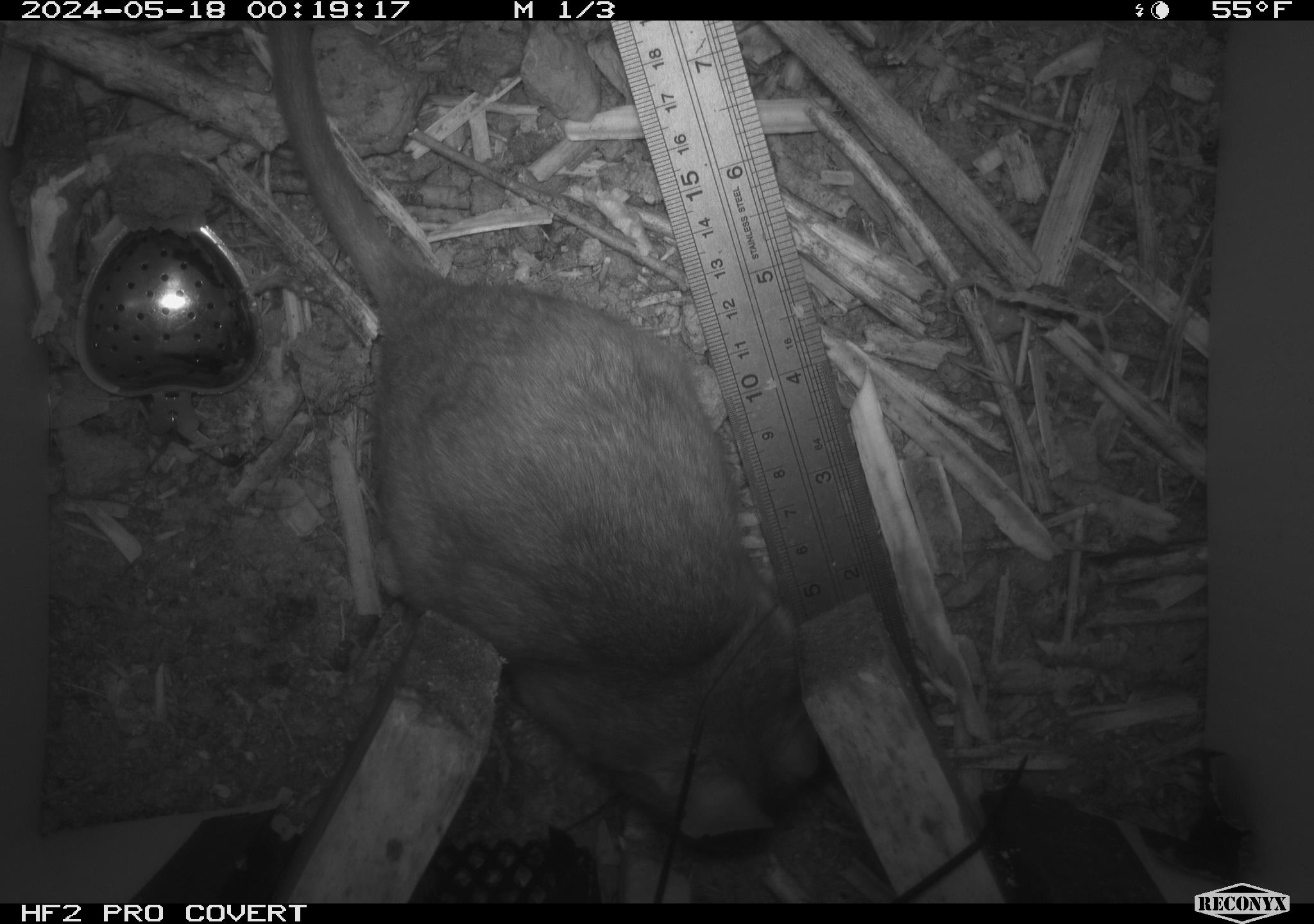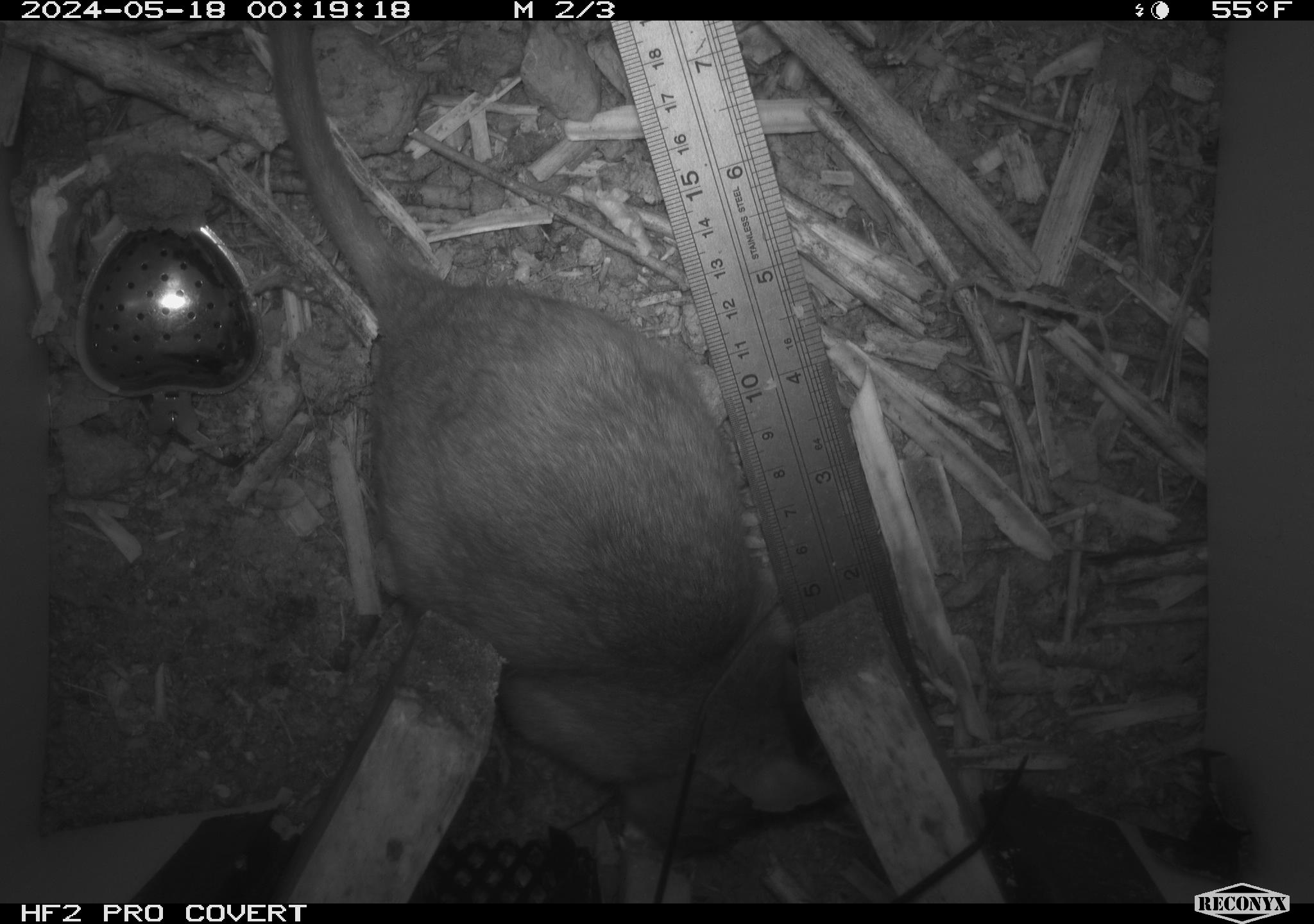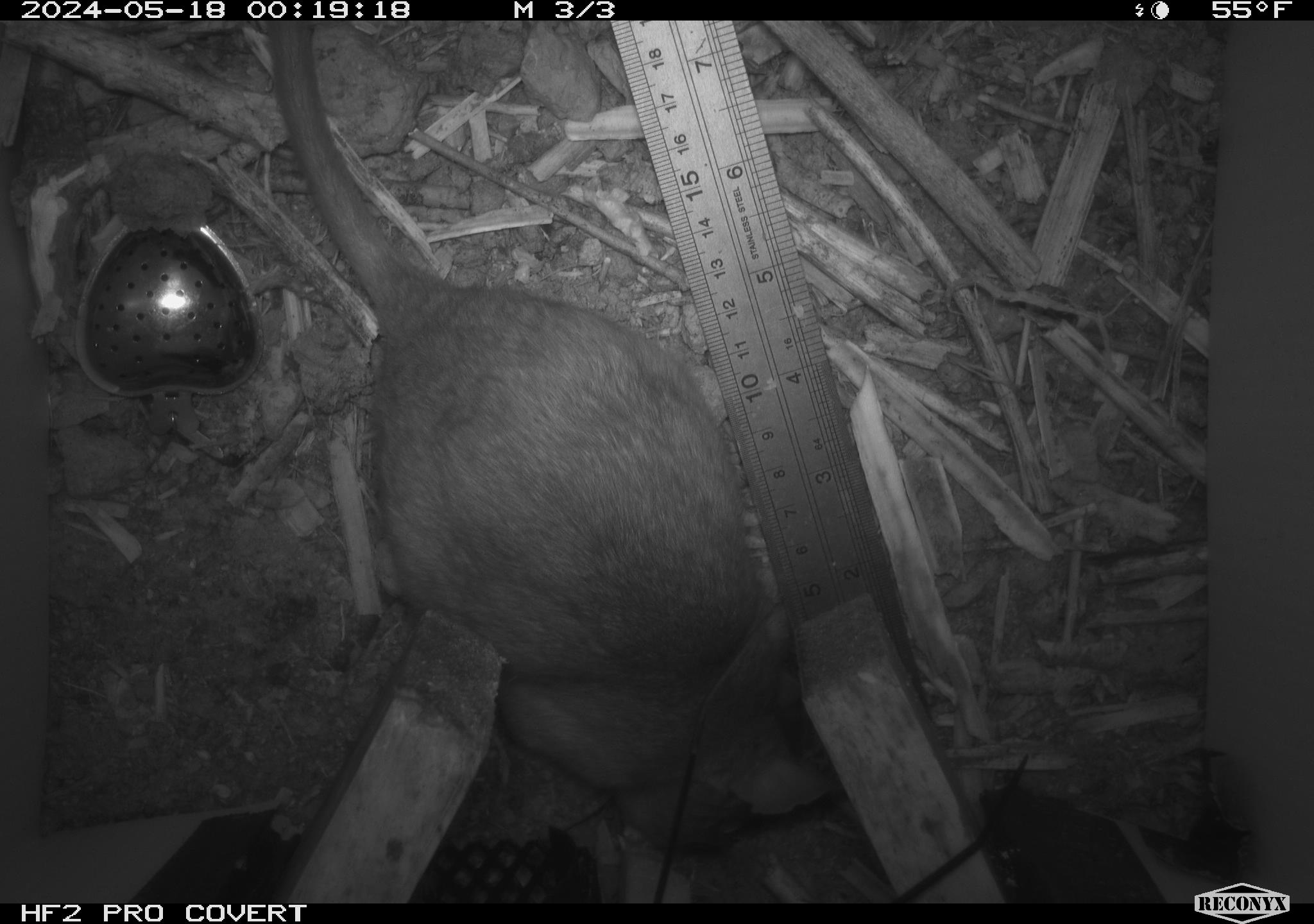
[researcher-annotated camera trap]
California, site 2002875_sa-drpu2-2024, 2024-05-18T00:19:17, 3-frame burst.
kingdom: Animalia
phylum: Chordata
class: Mammalia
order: Rodentia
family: Cricetidae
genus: Neotoma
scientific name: Neotoma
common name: pack rat or woodrat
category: neotoma species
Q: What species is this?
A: Neotoma species (pack rat or woodrat) (Neotoma).